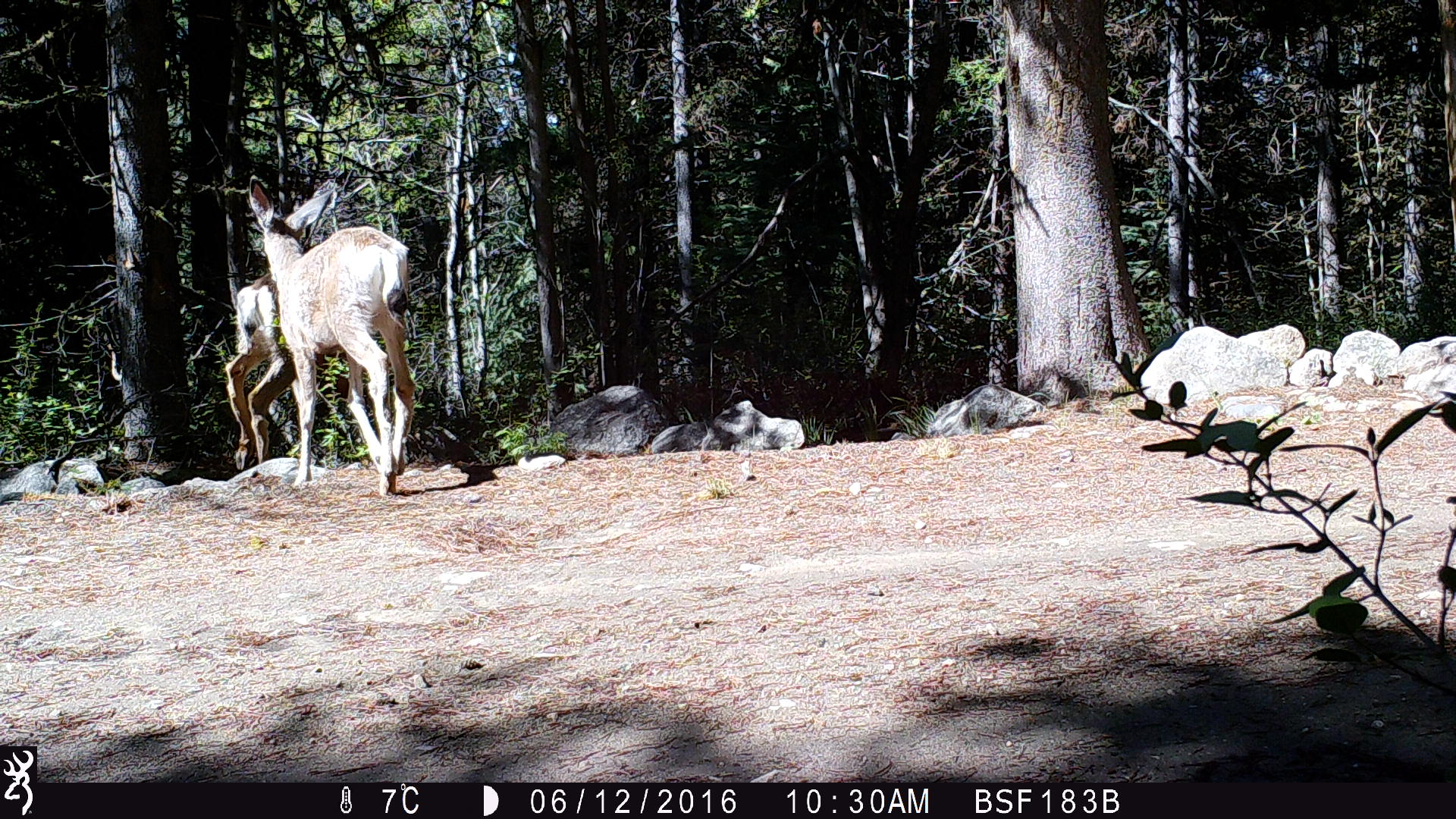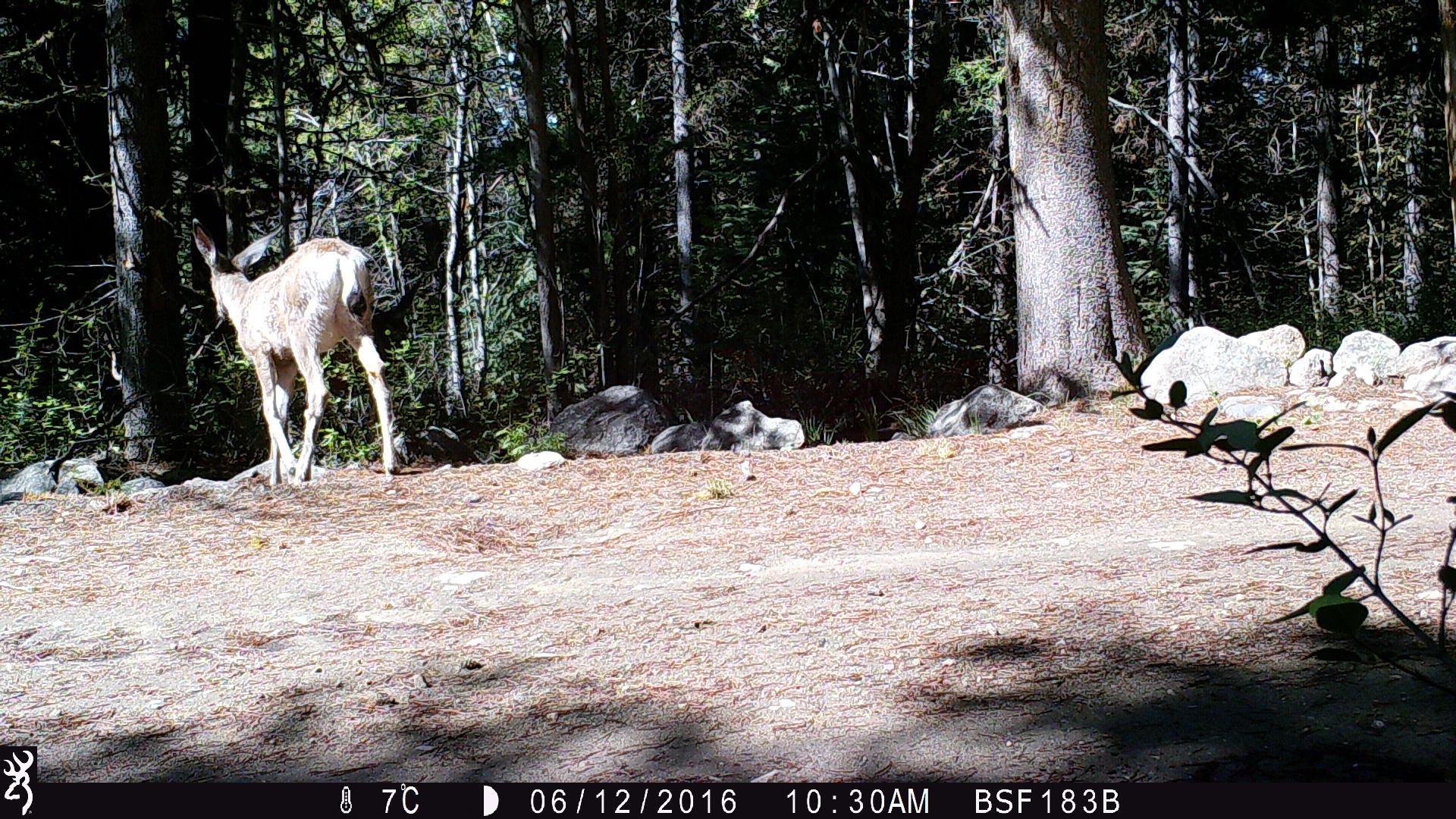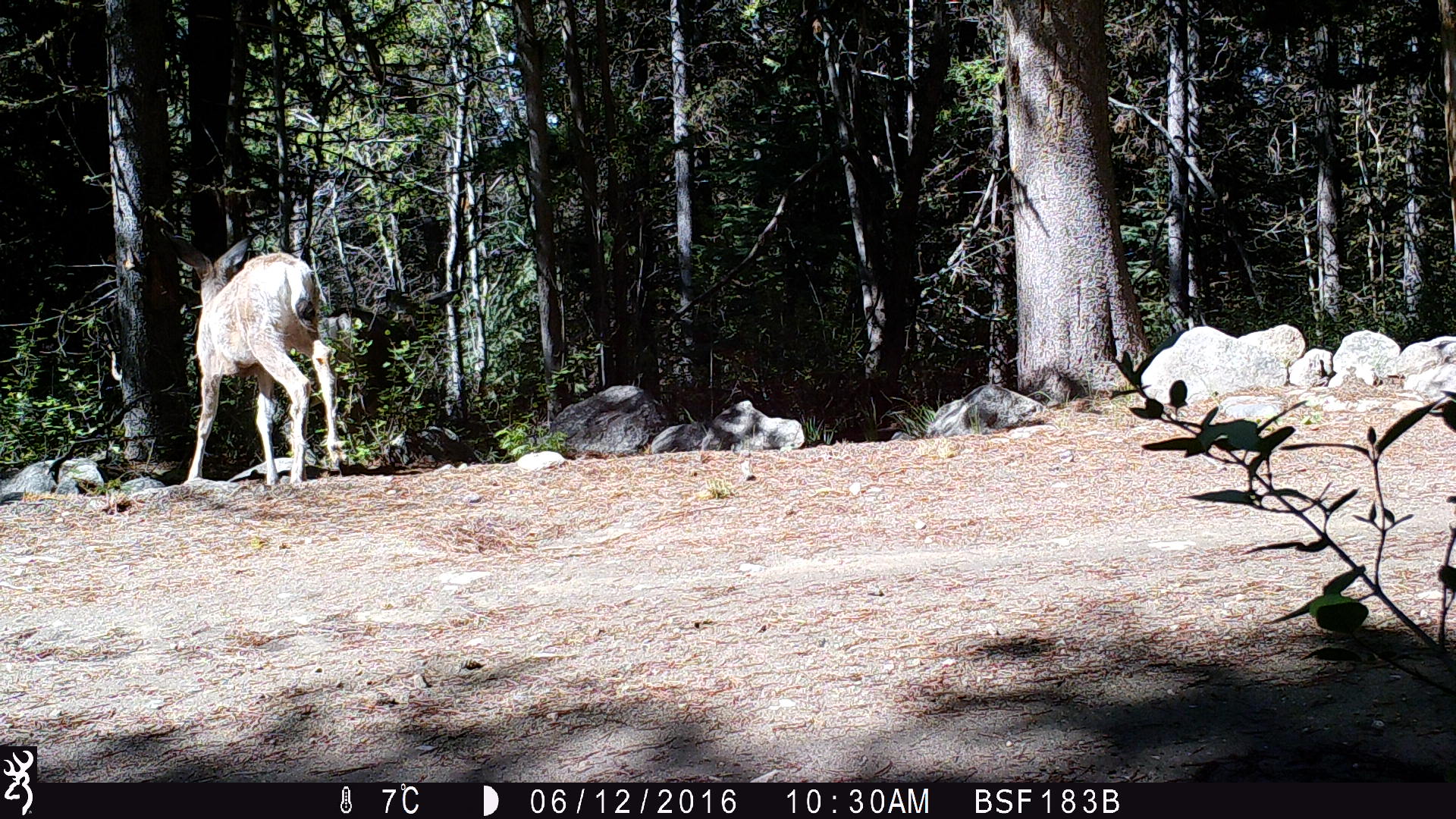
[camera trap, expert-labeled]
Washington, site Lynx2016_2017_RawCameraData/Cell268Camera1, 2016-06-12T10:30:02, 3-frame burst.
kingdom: Animalia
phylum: Chordata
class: Mammalia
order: Artiodactyla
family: Cervidae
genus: Odocoileus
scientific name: Odocoileus hemionus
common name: mule deer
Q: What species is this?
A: Odocoileus hemionus (mule deer).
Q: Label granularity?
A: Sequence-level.